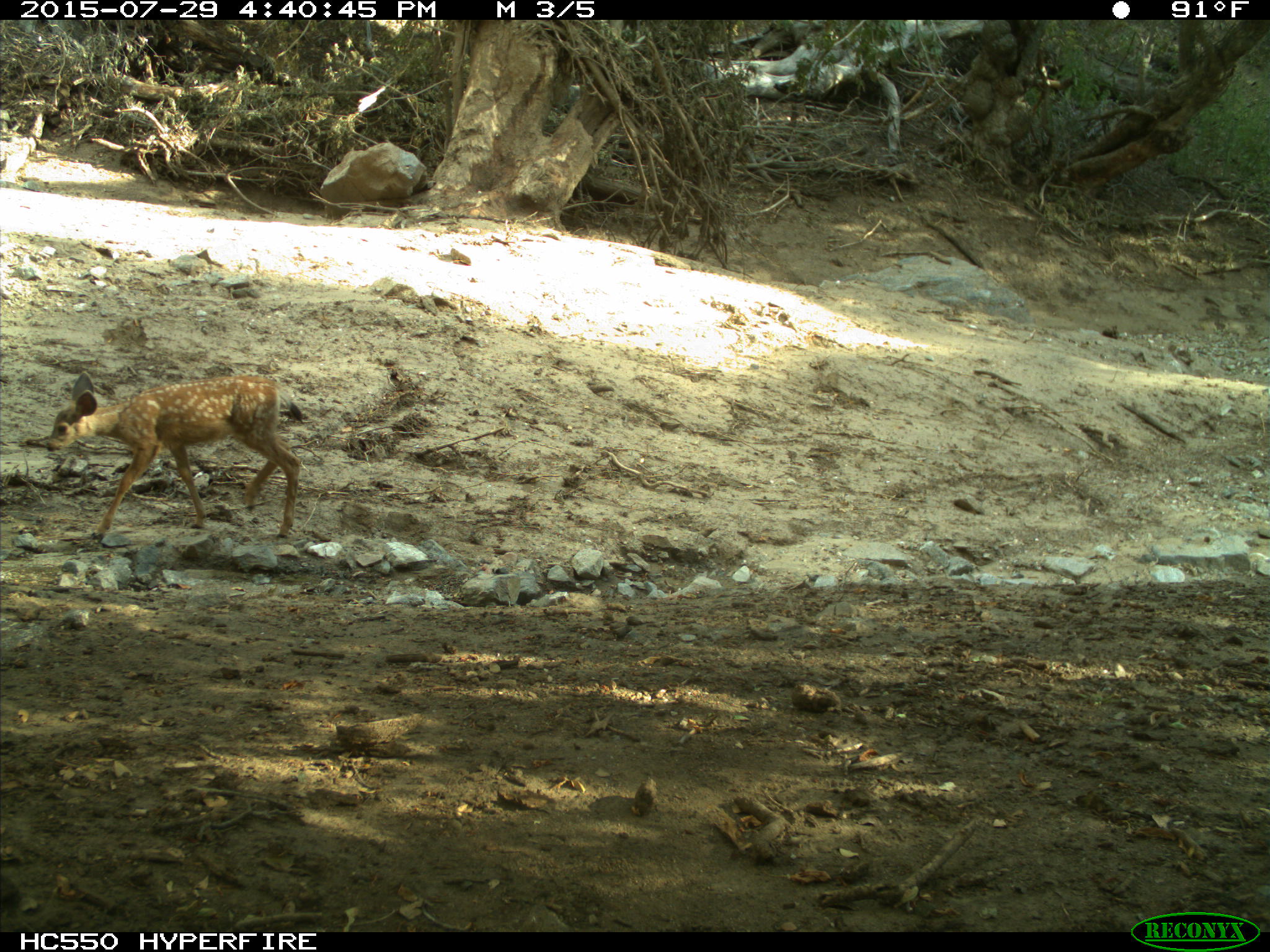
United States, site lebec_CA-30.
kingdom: Animalia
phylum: Chordata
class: Mammalia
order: Artiodactyla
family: Cervidae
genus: Odocoileus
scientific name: Odocoileus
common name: deer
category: unidentified deer